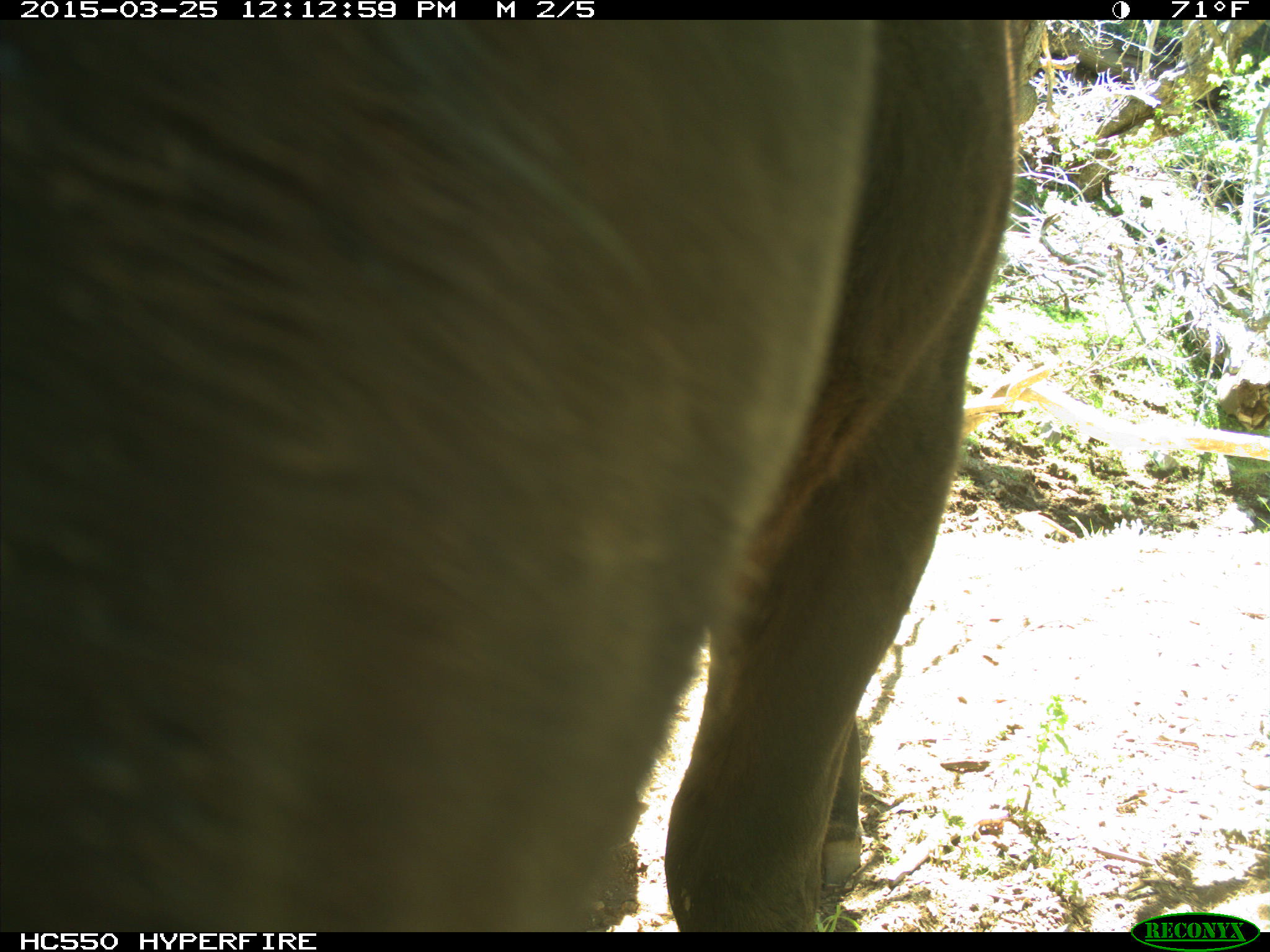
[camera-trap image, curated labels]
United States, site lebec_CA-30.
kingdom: Animalia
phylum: Chordata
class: Mammalia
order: Artiodactyla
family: Bovidae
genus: Bos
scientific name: Bos taurus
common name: domestic cow